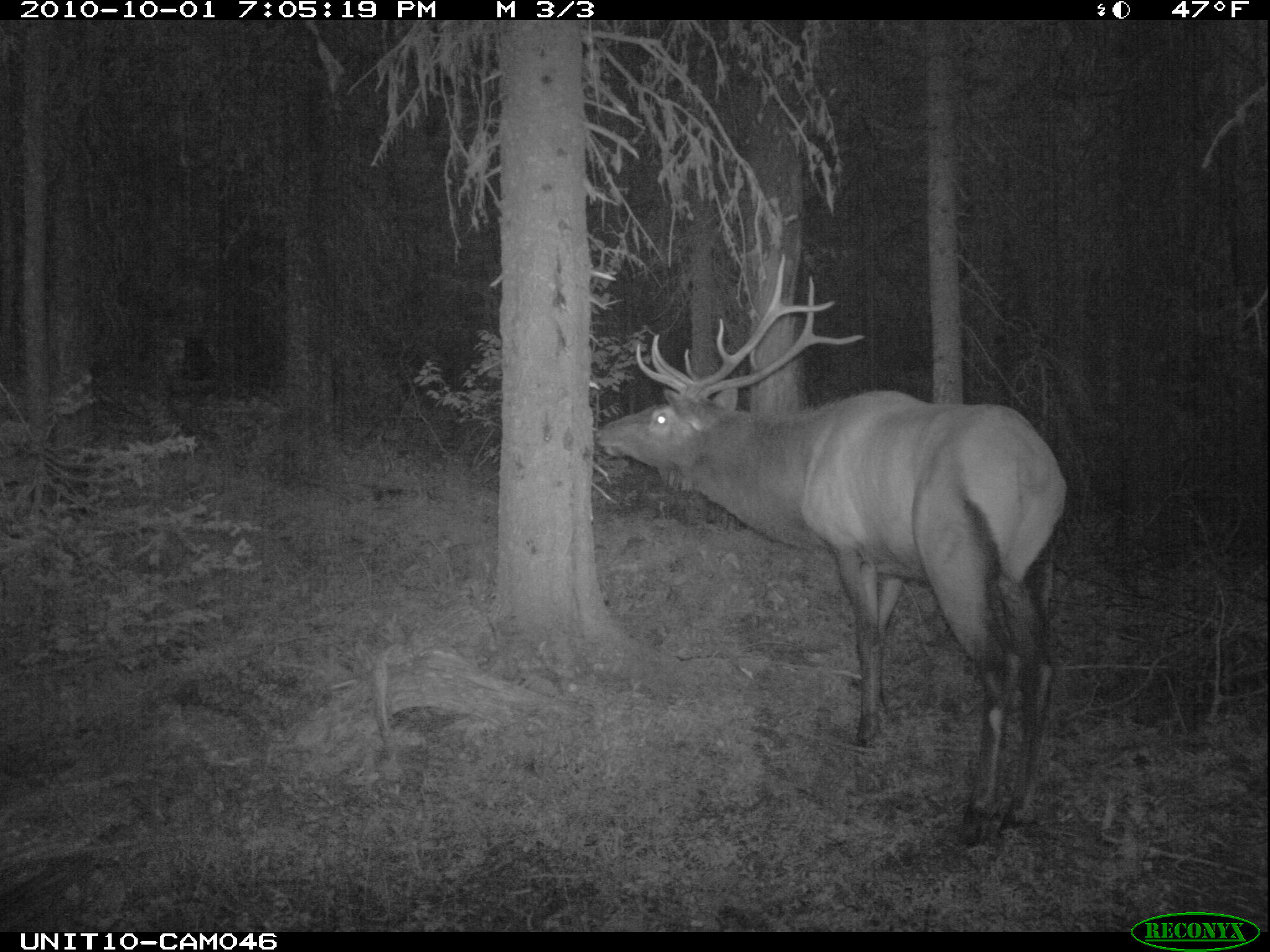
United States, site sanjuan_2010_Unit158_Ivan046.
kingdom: Animalia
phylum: Chordata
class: Mammalia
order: Artiodactyla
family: Cervidae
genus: Cervus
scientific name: Cervus elaphus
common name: red deer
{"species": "Cervus elaphus (red deer)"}